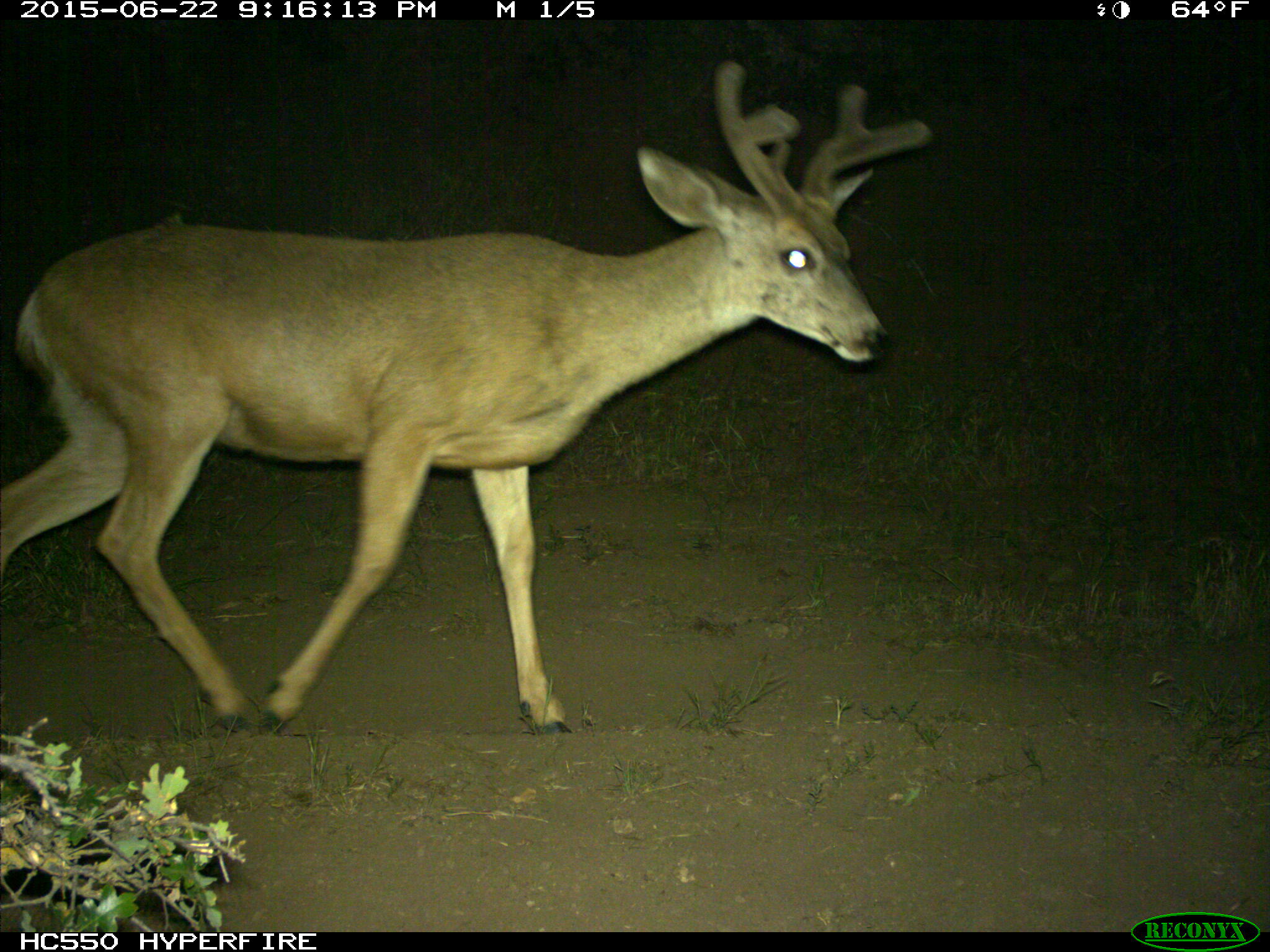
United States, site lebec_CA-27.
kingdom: Animalia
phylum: Chordata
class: Mammalia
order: Artiodactyla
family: Cervidae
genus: Odocoileus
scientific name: Odocoileus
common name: deer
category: unidentified deer